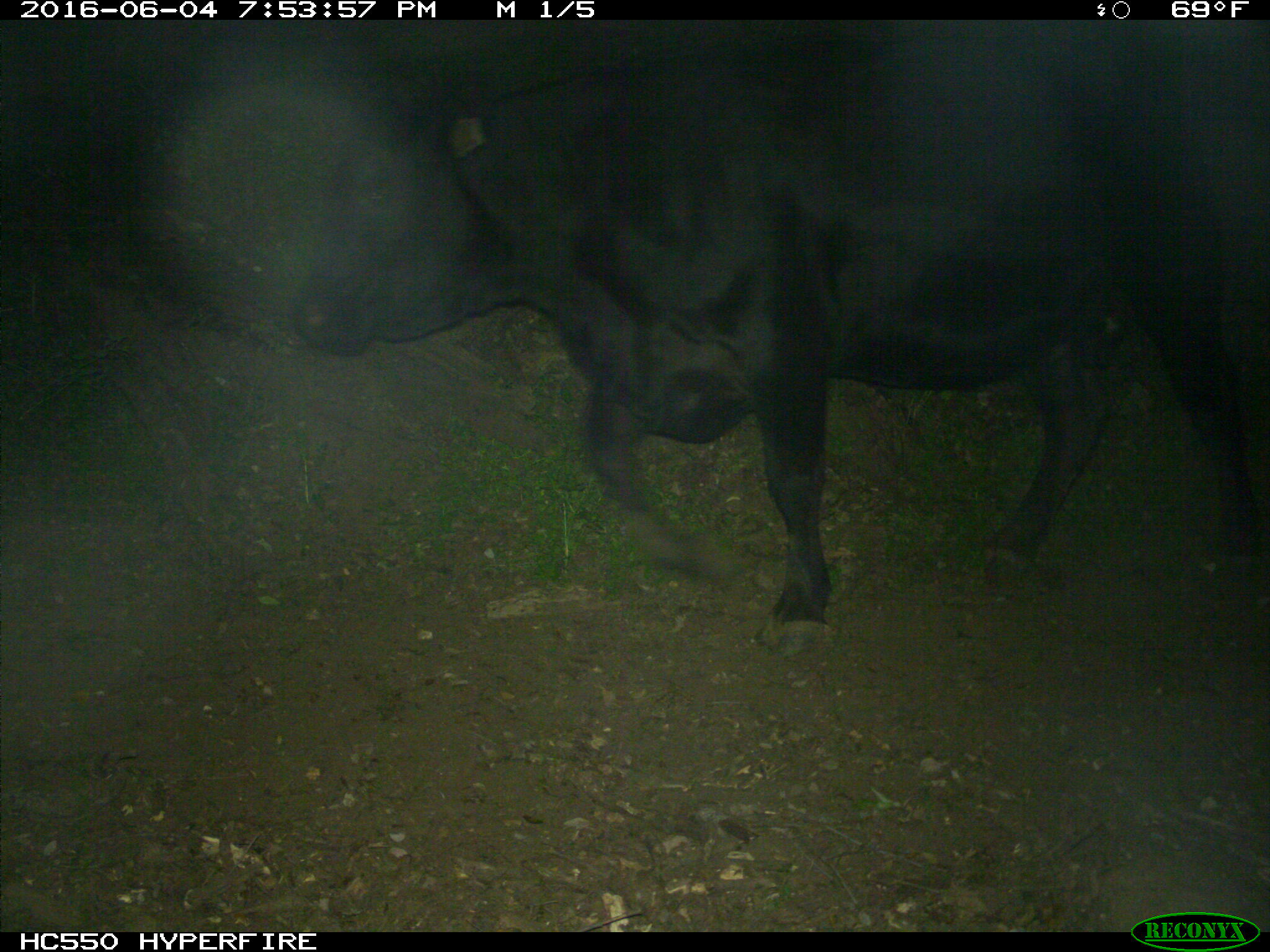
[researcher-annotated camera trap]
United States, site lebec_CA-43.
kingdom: Animalia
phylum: Chordata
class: Mammalia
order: Artiodactyla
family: Bovidae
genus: Bos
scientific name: Bos taurus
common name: domestic cow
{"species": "Bos taurus (domestic cow)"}